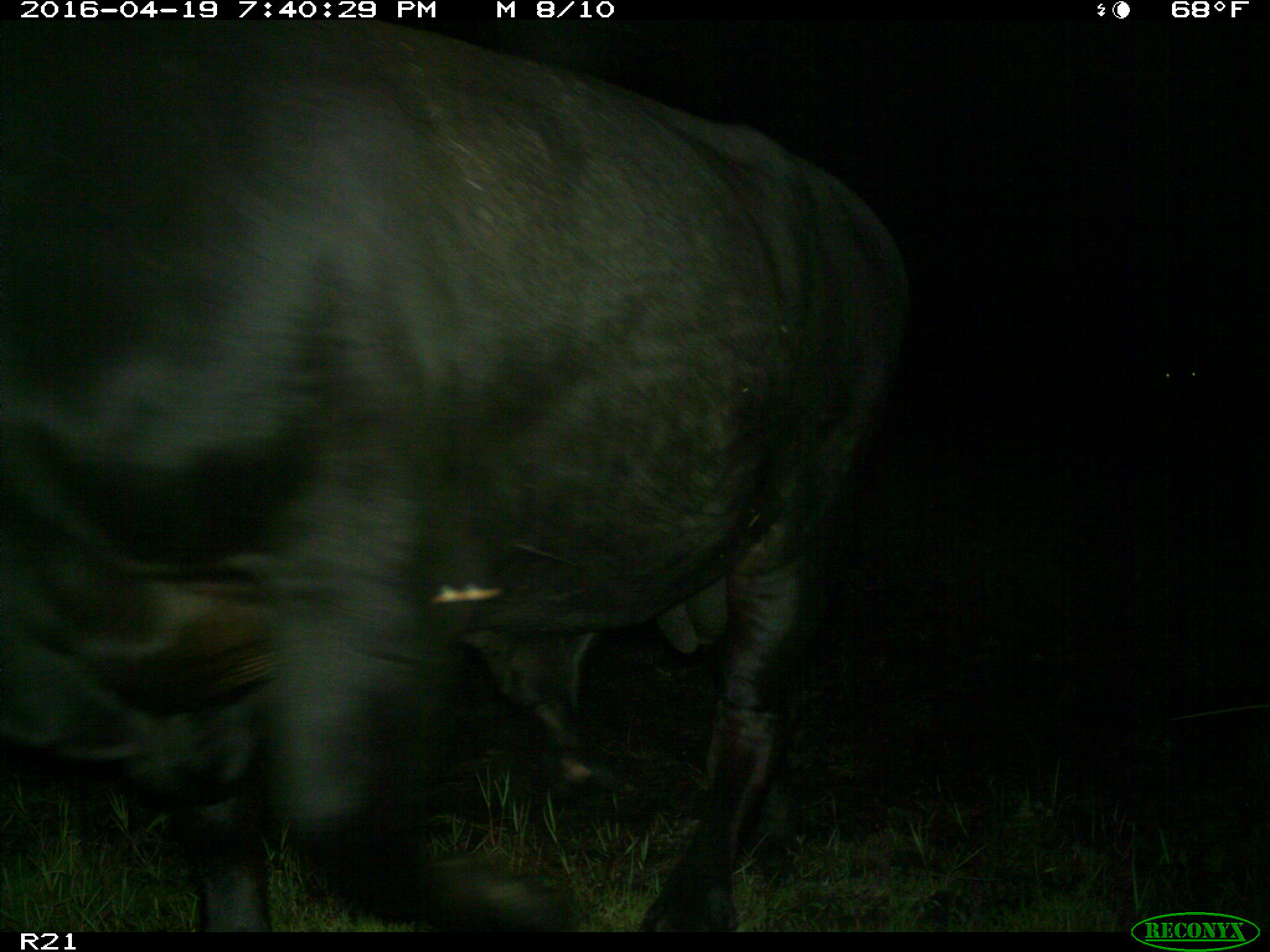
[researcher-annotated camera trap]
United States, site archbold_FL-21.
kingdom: Animalia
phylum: Chordata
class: Mammalia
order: Artiodactyla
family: Bovidae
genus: Bos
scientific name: Bos taurus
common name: domestic cow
Bos taurus (domestic cow).